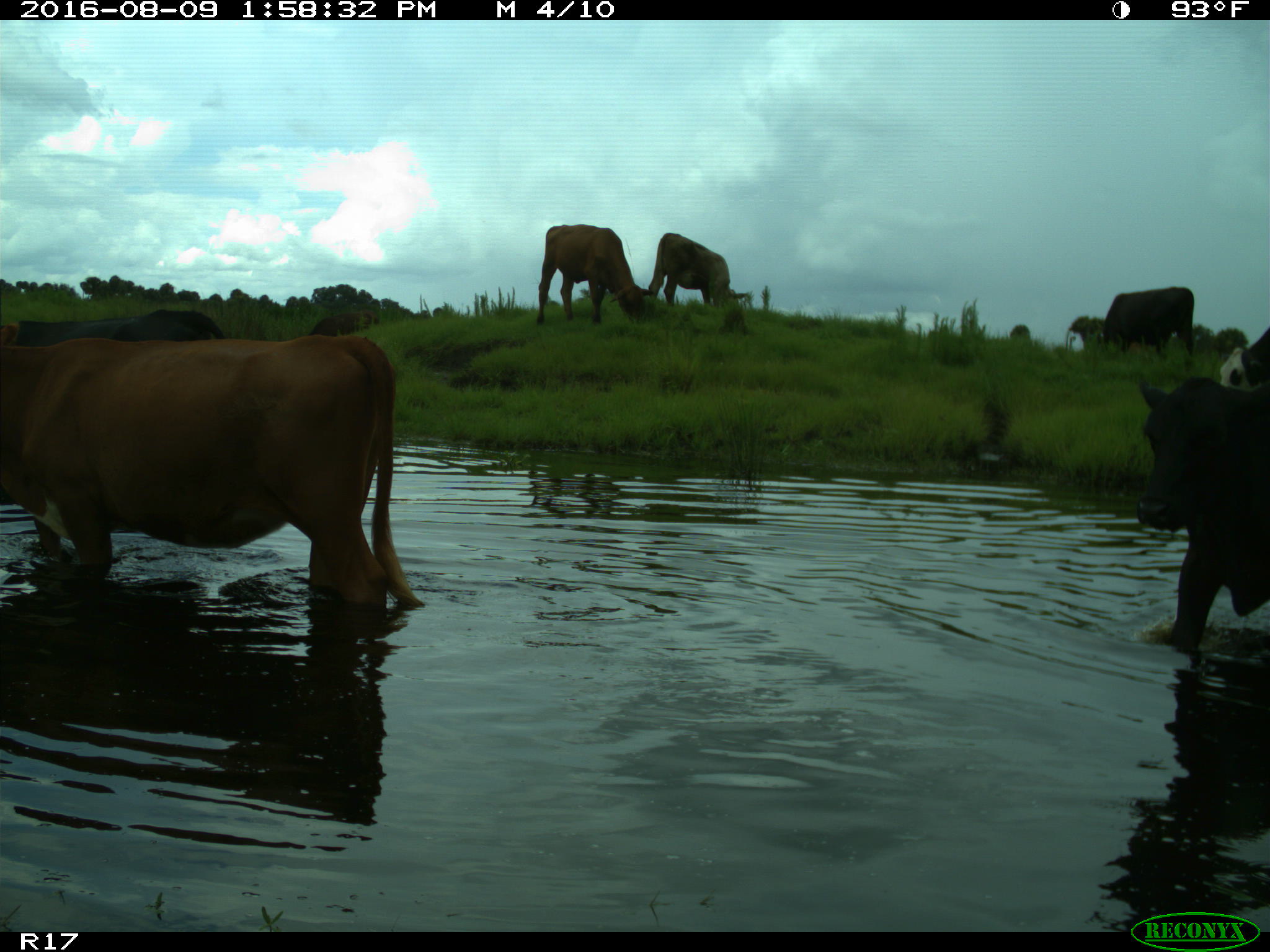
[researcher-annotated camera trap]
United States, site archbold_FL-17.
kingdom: Animalia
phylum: Chordata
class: Mammalia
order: Artiodactyla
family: Bovidae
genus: Bos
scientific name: Bos taurus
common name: domestic cow